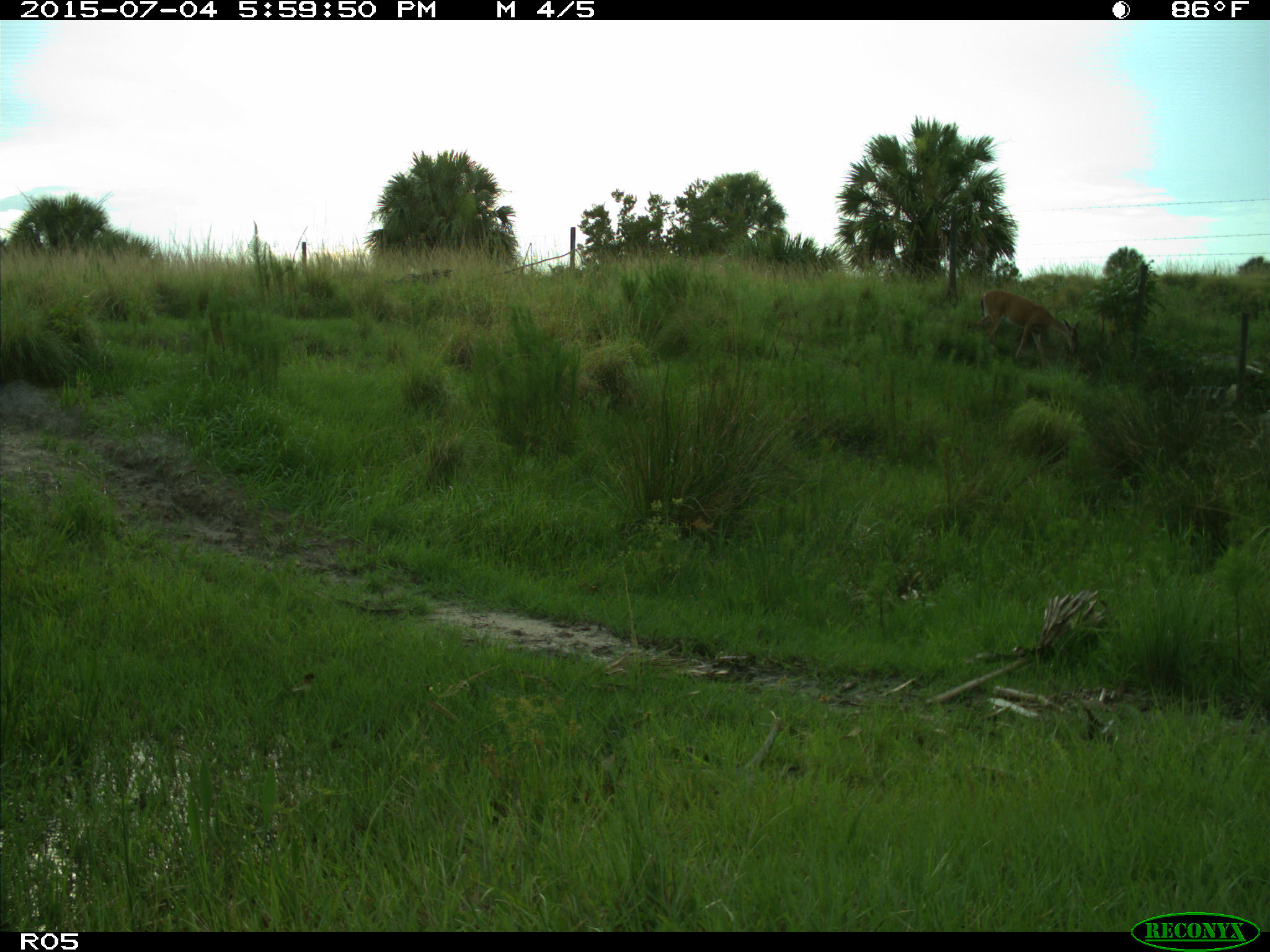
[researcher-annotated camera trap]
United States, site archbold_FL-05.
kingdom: Animalia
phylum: Chordata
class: Mammalia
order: Artiodactyla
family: Cervidae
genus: Odocoileus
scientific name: Odocoileus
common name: deer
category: unidentified deer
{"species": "unidentified deer (deer) (Odocoileus)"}